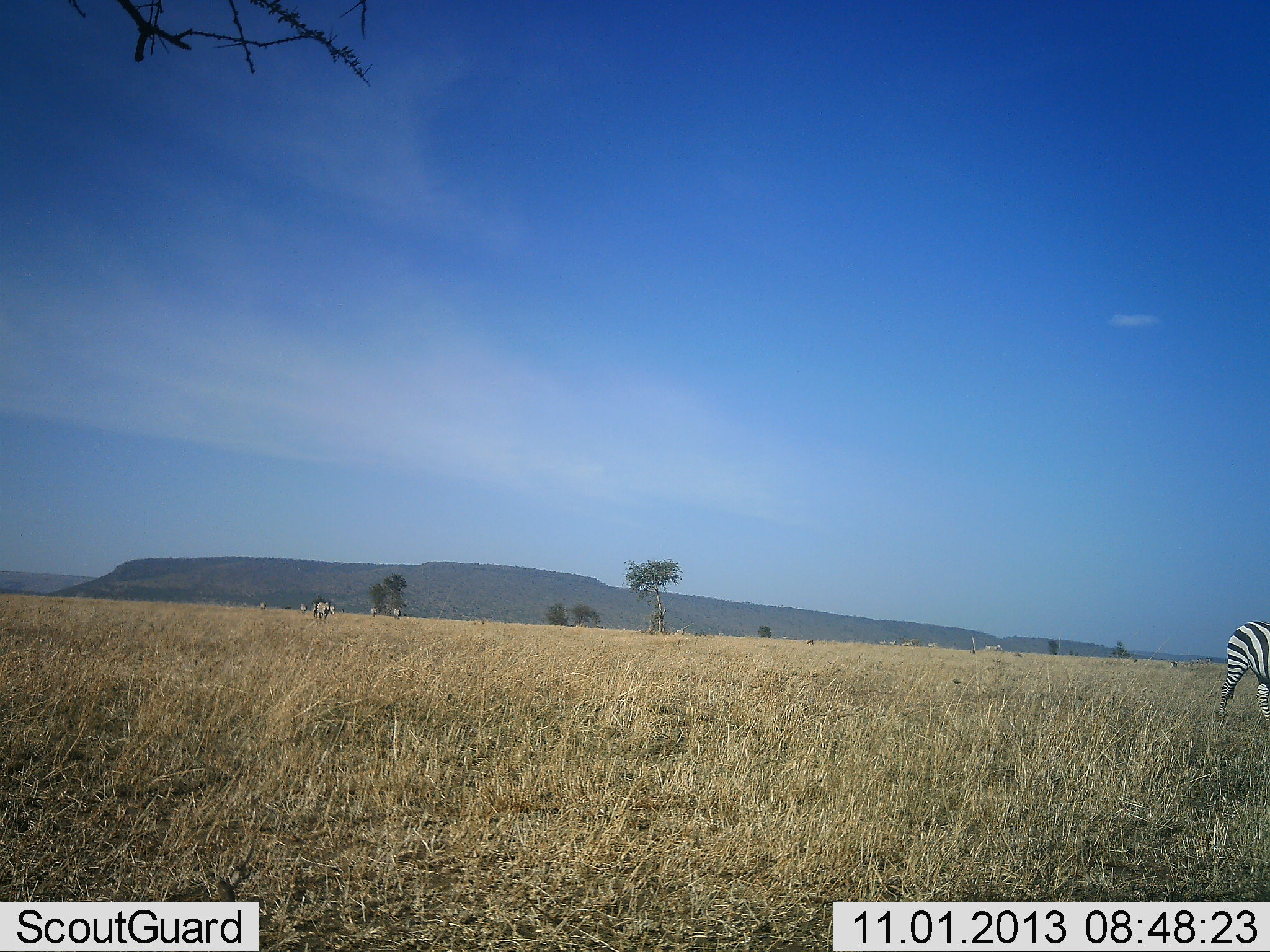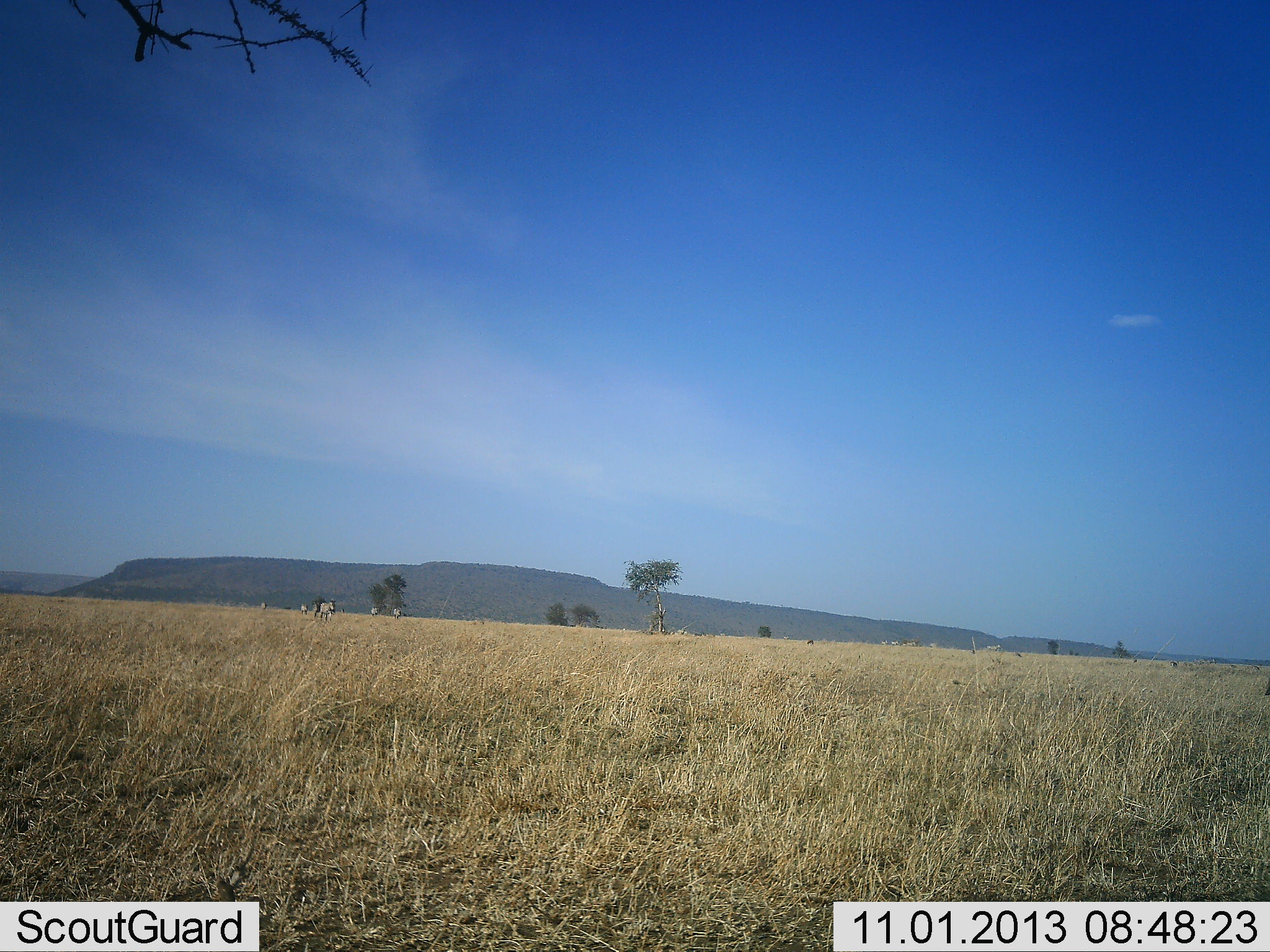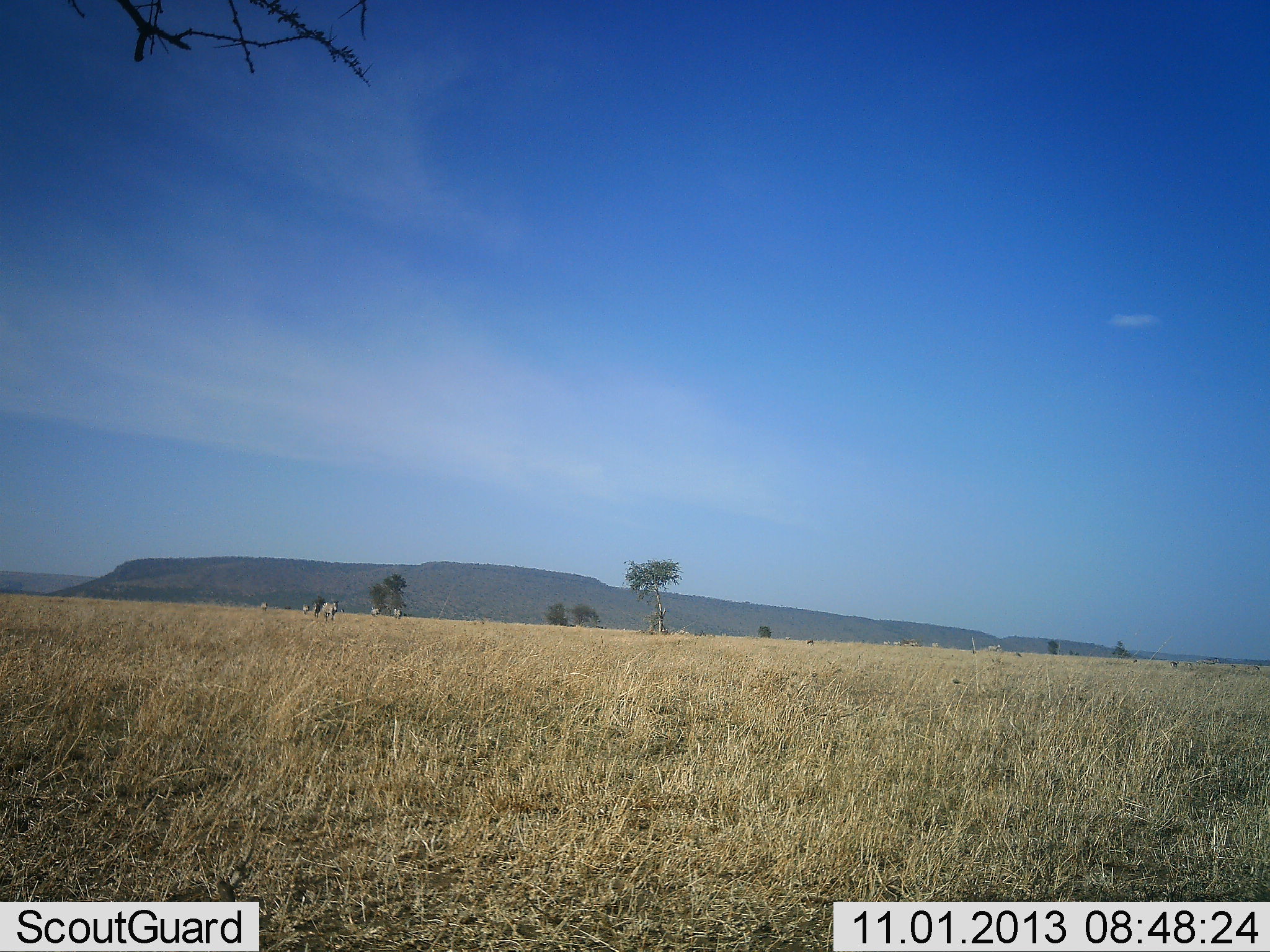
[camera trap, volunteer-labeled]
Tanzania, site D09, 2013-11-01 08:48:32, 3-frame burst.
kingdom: Animalia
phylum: Chordata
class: Mammalia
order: Perissodactyla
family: Equidae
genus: Equus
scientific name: Equus quagga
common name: plains zebra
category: zebra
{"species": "zebra (plains zebra) (Equus quagga)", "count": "6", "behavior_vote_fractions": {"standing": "20%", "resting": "10%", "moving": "100%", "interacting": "0%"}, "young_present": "0%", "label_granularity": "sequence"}